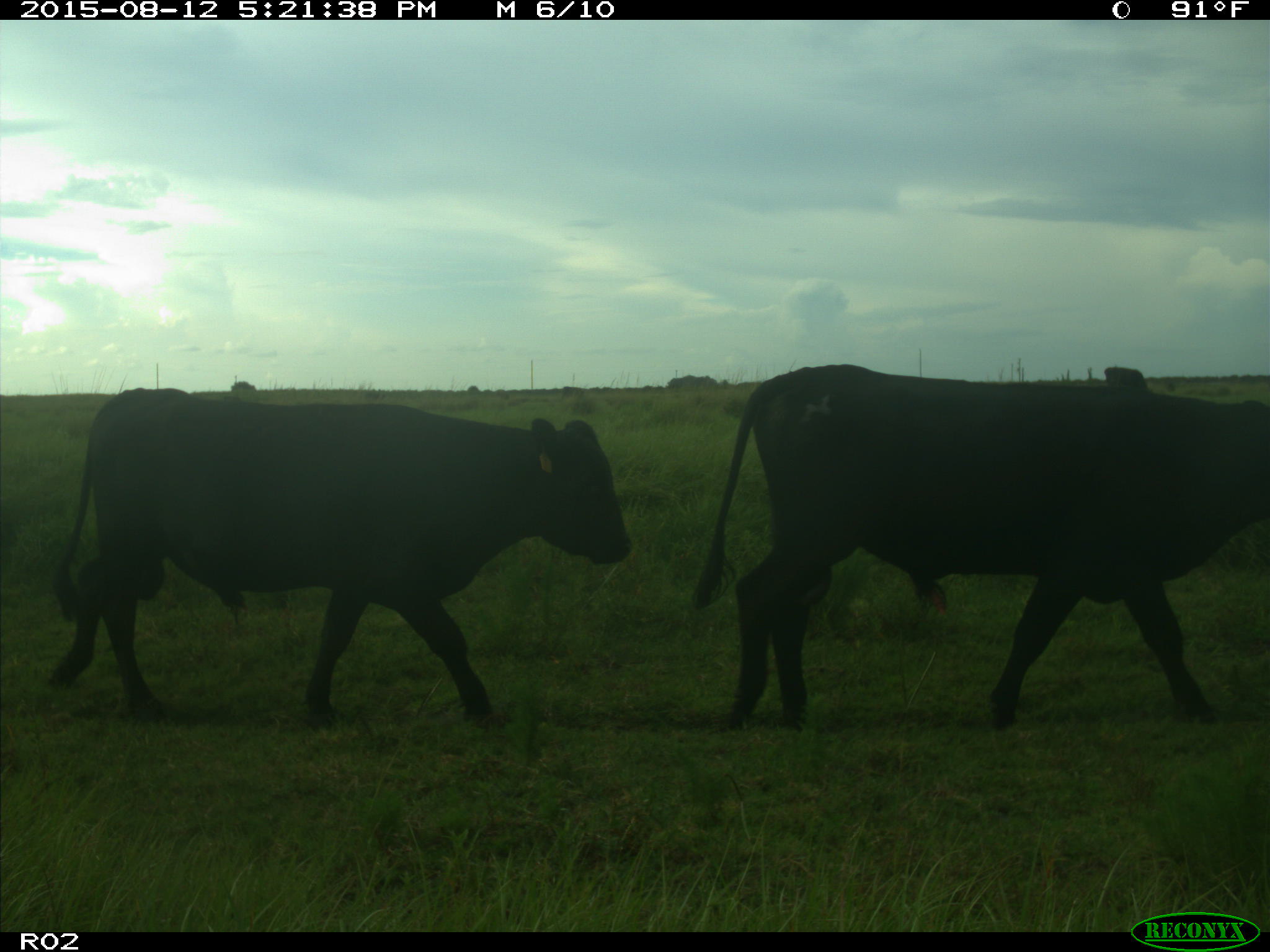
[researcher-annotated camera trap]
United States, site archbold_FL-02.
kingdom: Animalia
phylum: Chordata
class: Mammalia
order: Artiodactyla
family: Bovidae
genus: Bos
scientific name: Bos taurus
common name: domestic cow